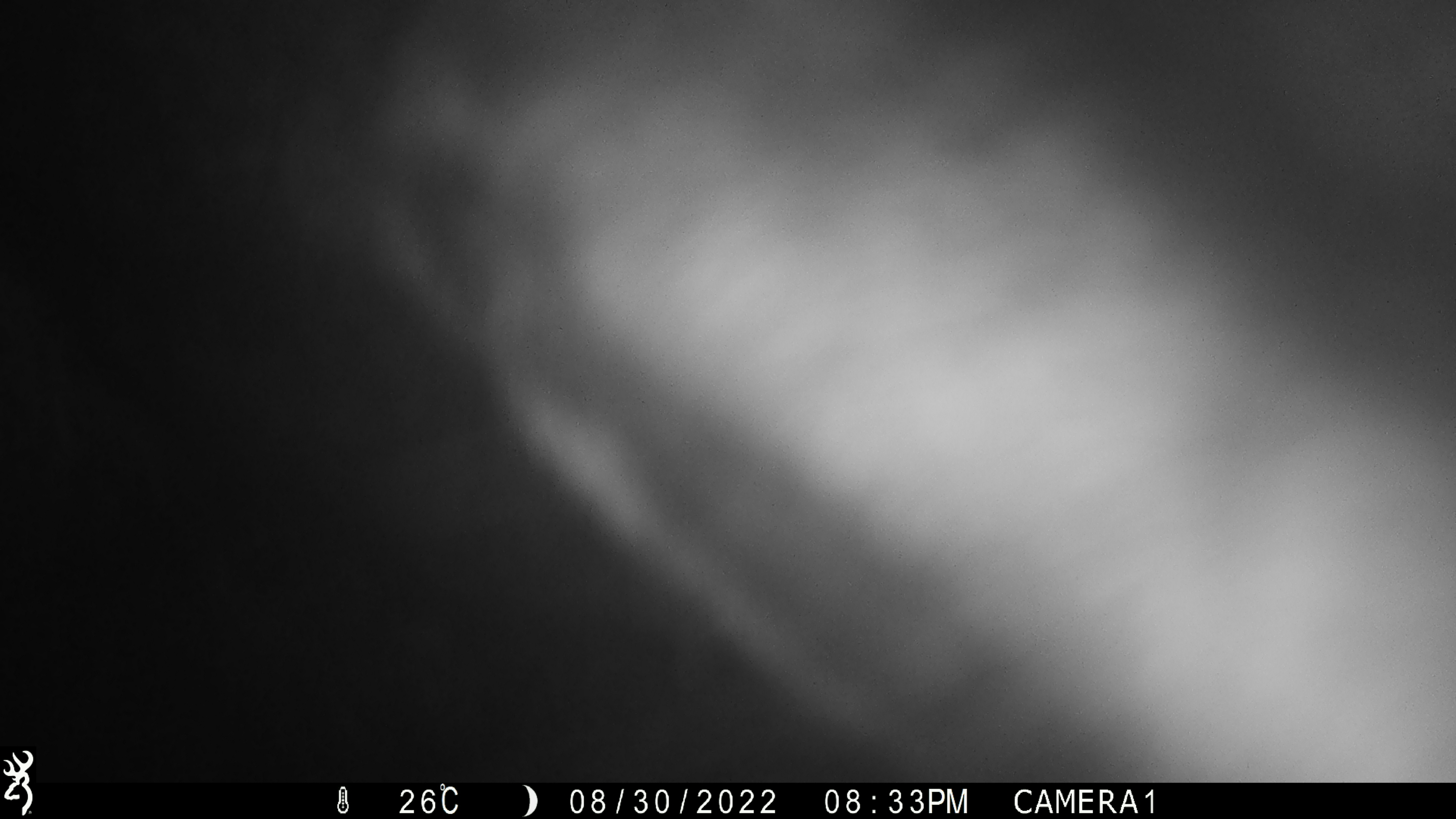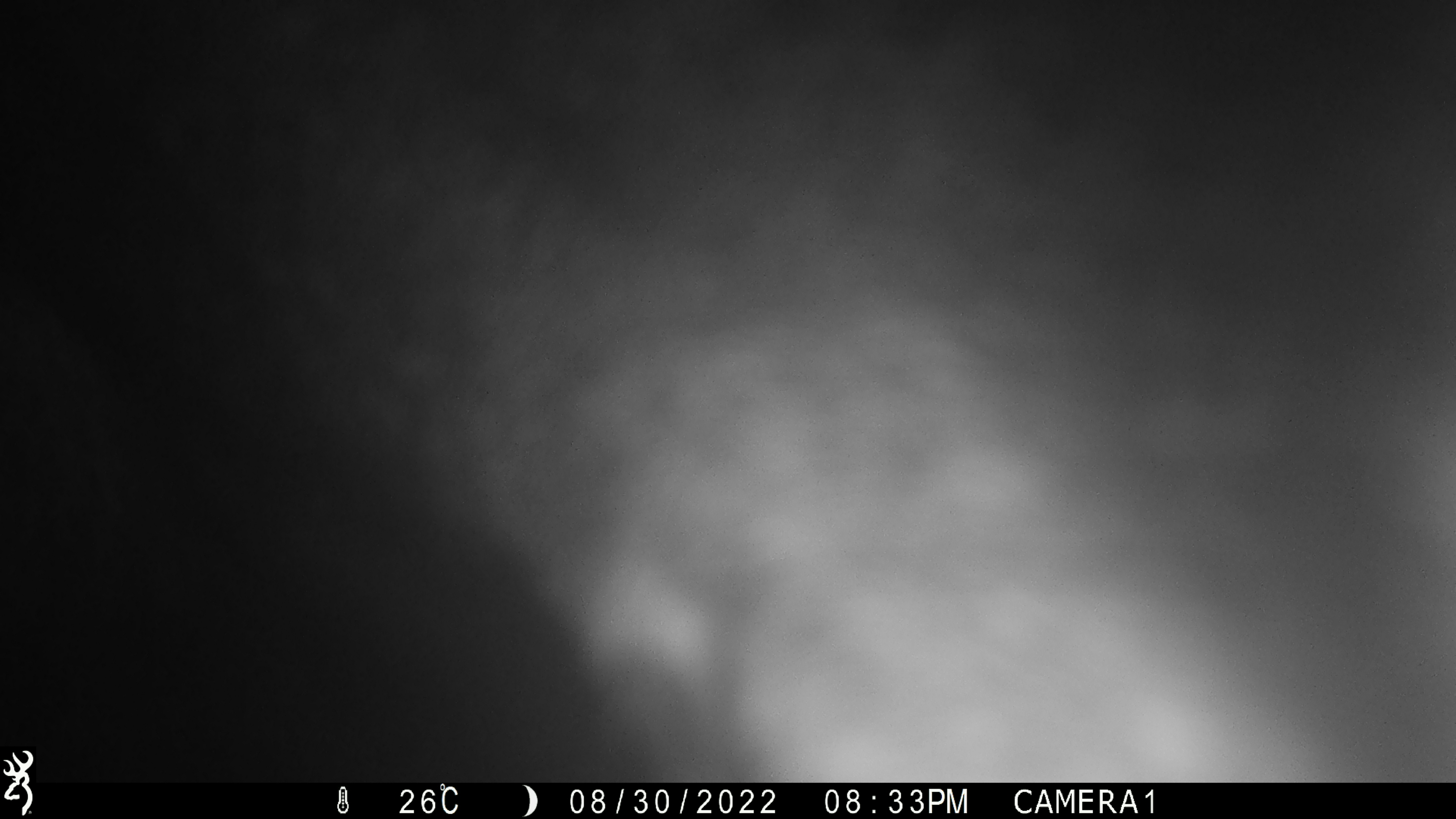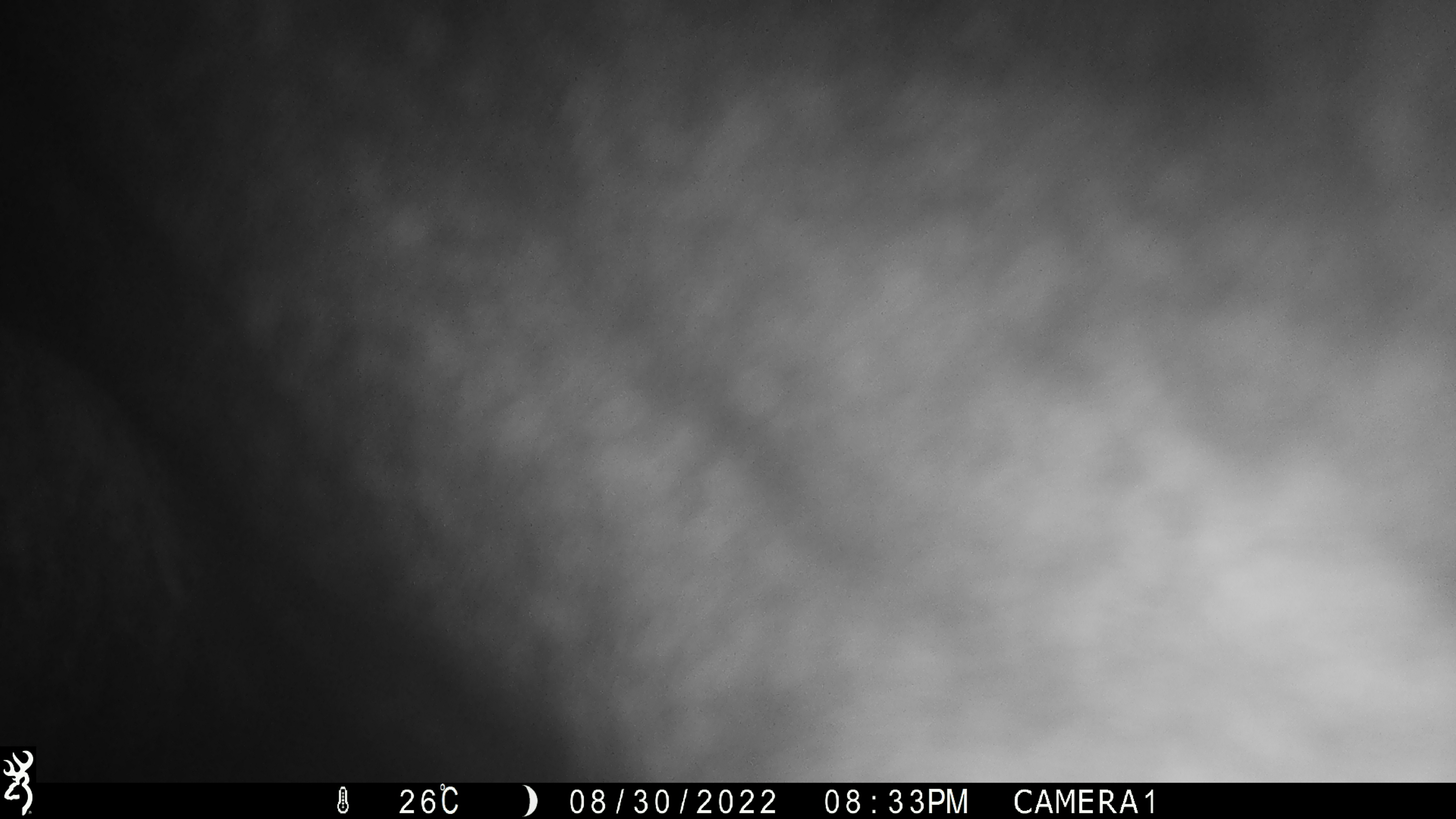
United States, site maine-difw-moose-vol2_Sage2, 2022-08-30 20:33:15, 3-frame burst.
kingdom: Animalia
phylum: Chordata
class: Mammalia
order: Artiodactyla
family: Cervidae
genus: Alces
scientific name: Alces alces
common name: moose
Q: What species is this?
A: Moose (Alces alces).